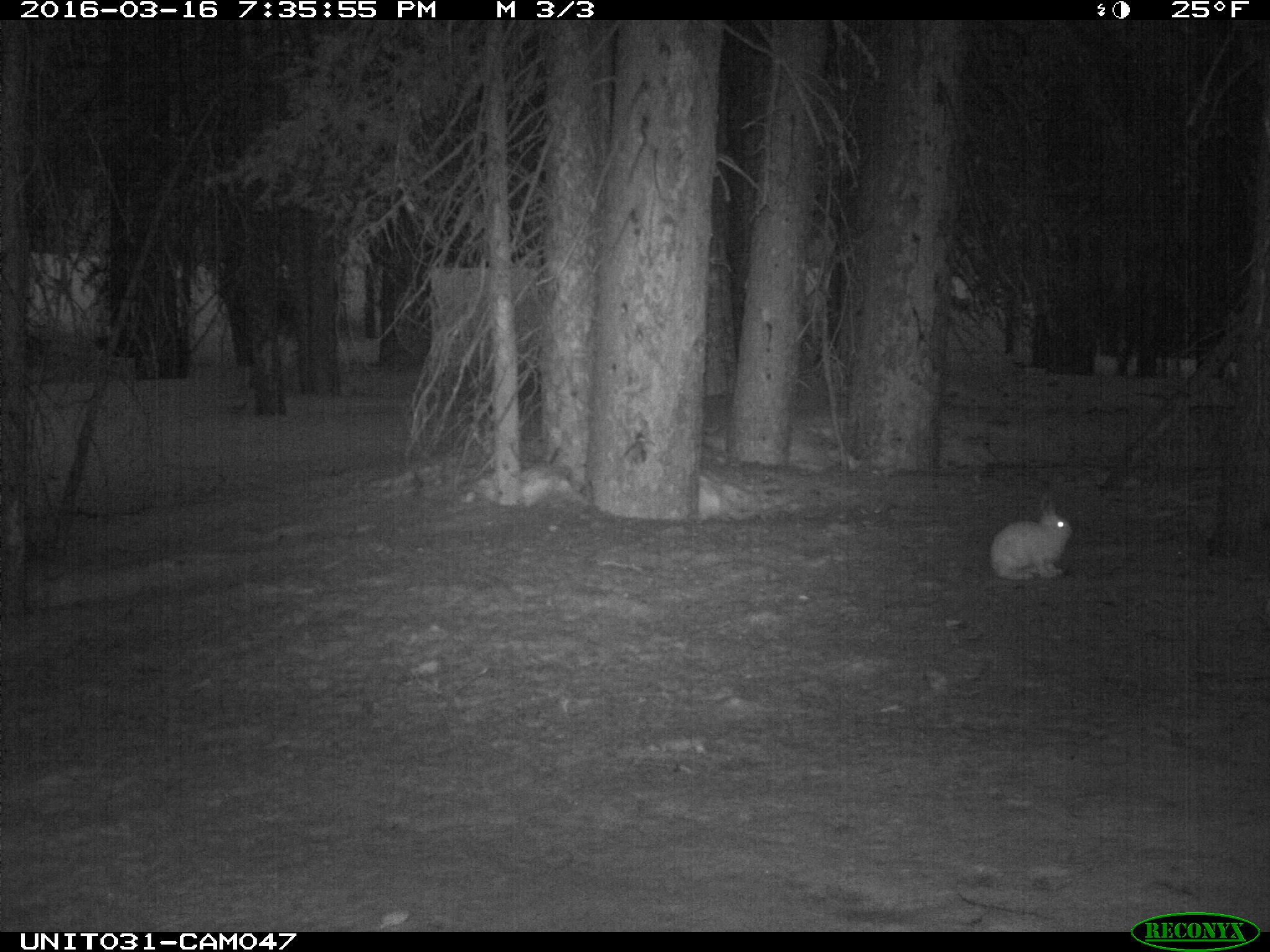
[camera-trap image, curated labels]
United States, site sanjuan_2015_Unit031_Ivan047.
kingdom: Animalia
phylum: Chordata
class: Mammalia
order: Lagomorpha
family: Leporidae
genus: Lepus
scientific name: Lepus americanus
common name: snowshoe hare